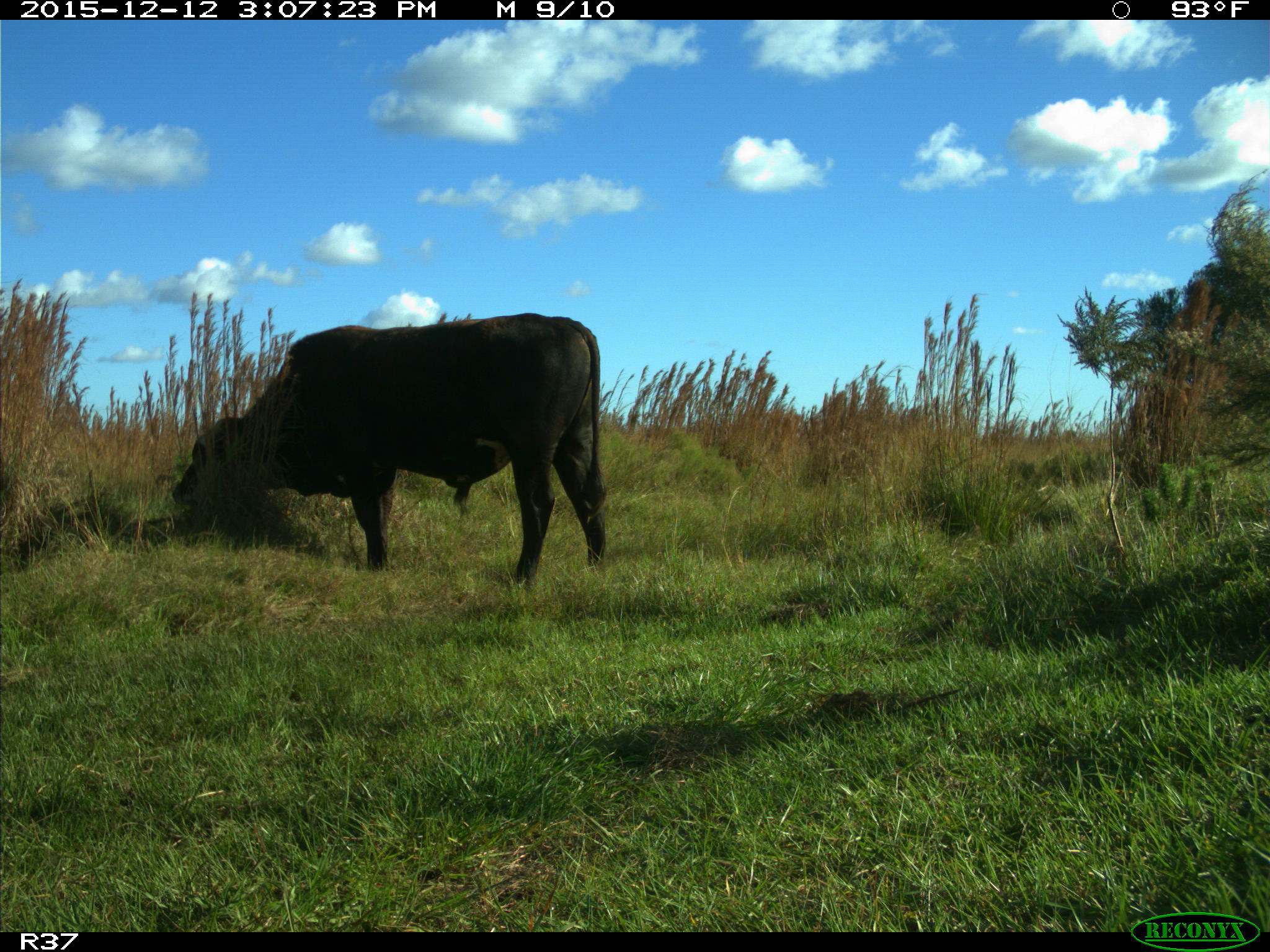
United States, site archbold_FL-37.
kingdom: Animalia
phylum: Chordata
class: Mammalia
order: Artiodactyla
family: Bovidae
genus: Bos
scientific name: Bos taurus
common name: domestic cow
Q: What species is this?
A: Bos taurus (domestic cow).